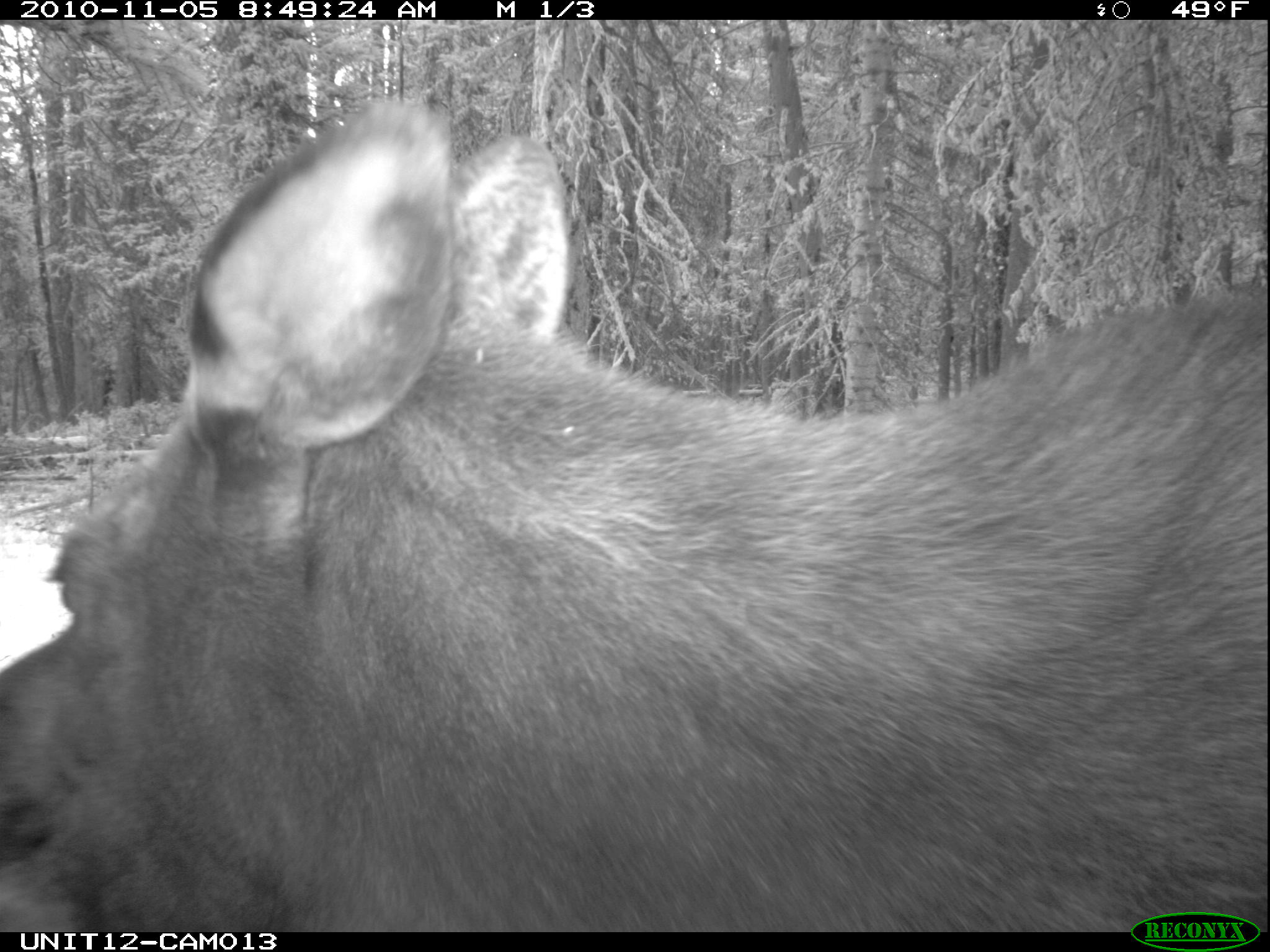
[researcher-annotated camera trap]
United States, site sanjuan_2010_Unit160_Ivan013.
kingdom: Animalia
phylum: Chordata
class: Mammalia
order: Artiodactyla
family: Cervidae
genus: Alces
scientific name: Alces alces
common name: moose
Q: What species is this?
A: Alces alces (moose).